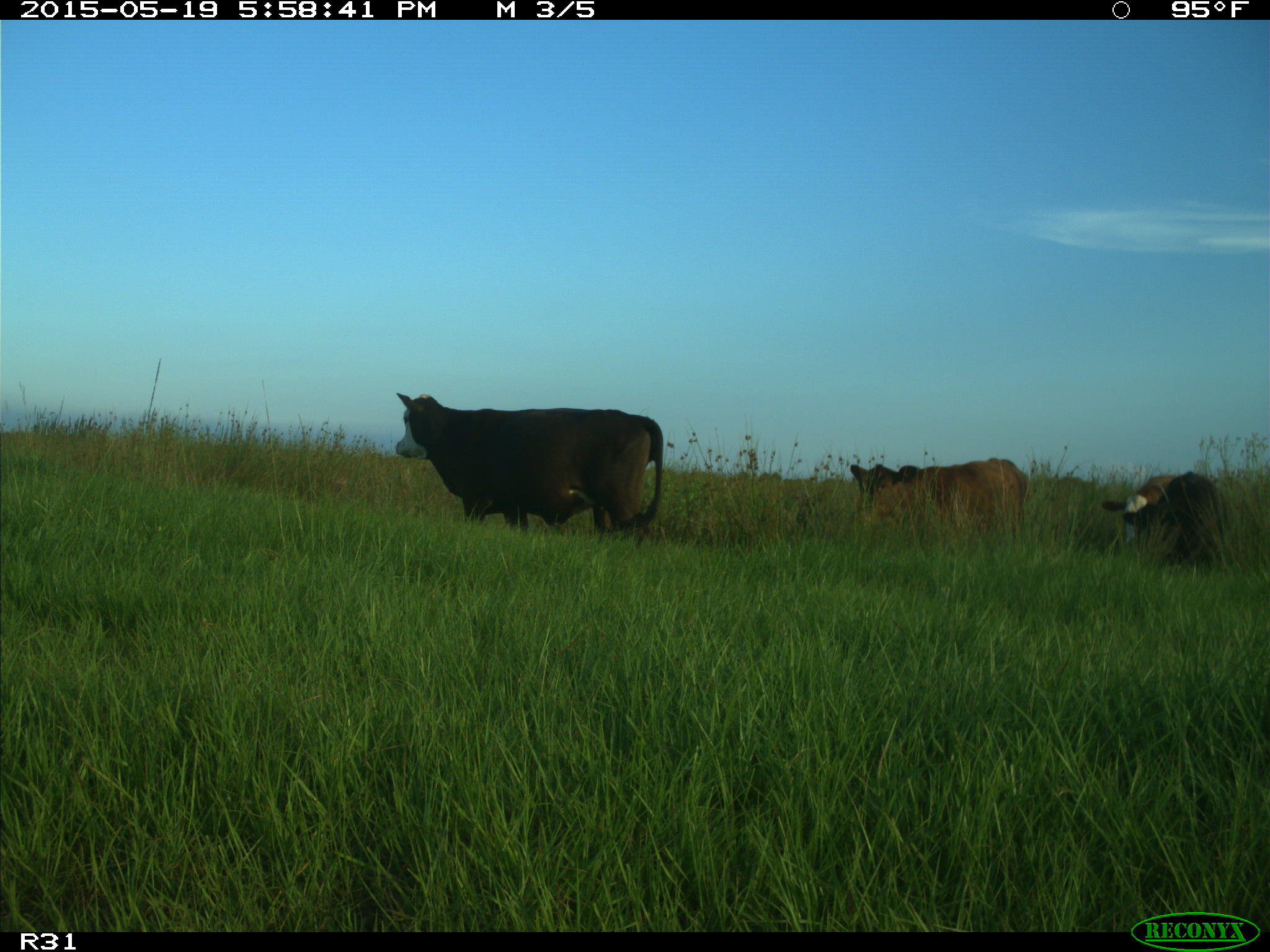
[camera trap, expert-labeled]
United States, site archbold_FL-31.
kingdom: Animalia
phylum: Chordata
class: Mammalia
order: Artiodactyla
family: Bovidae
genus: Bos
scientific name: Bos taurus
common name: domestic cow